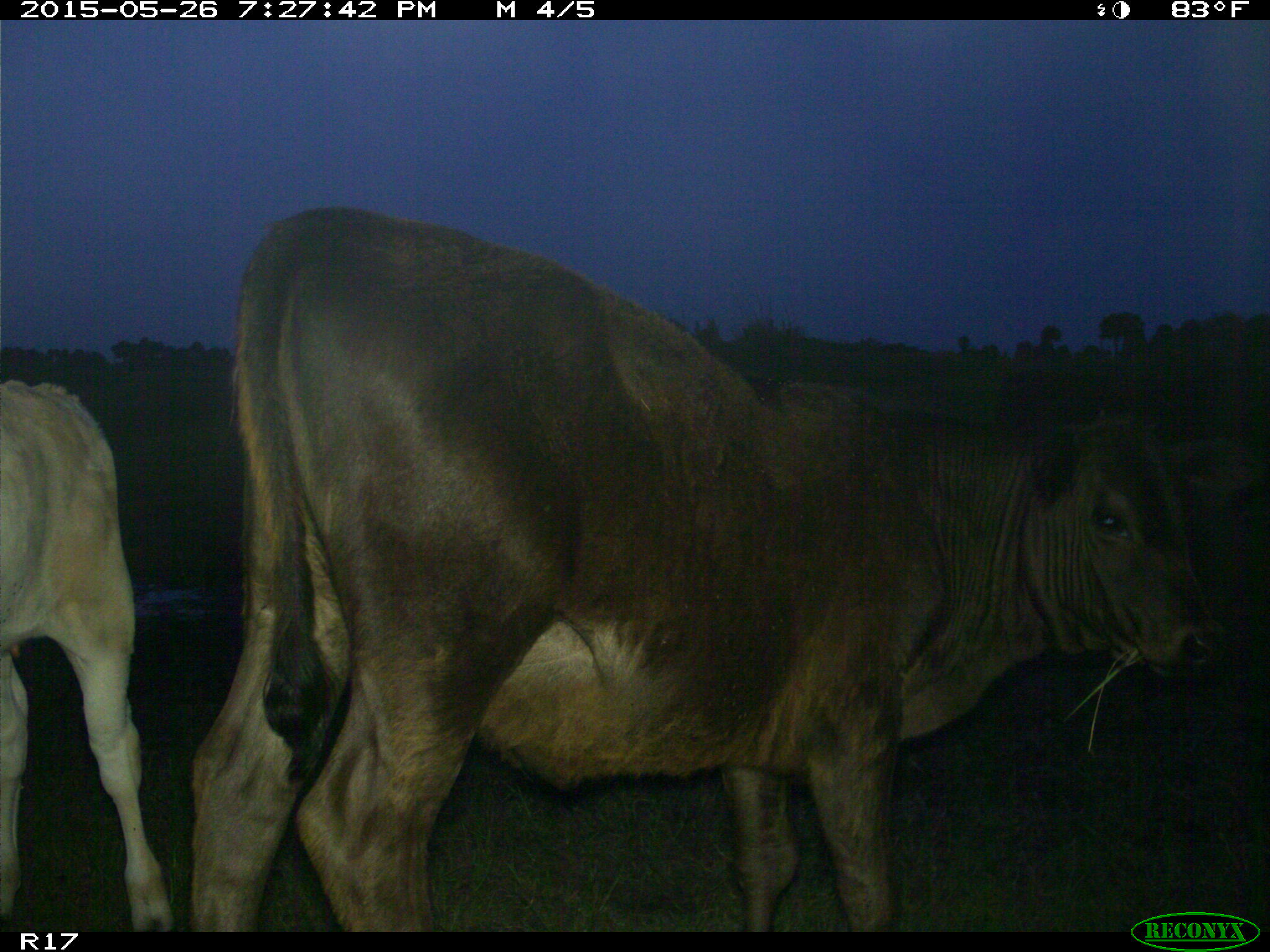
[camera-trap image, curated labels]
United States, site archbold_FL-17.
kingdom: Animalia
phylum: Chordata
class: Mammalia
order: Artiodactyla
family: Bovidae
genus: Bos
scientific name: Bos taurus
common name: domestic cow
Bos taurus (domestic cow).